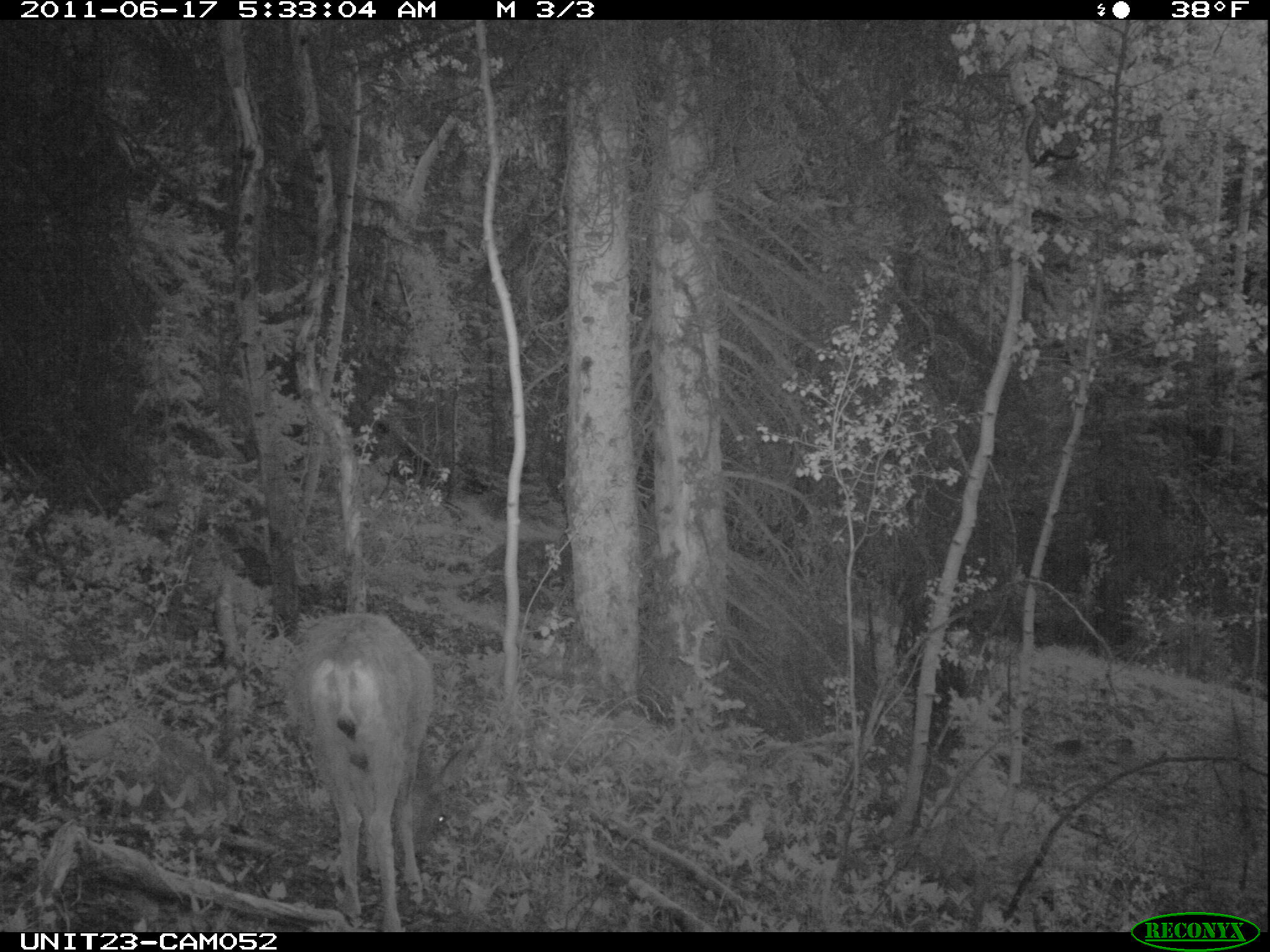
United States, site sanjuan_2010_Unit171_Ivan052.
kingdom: Animalia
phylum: Chordata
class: Mammalia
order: Artiodactyla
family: Cervidae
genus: Odocoileus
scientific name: Odocoileus hemionus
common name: mule deer